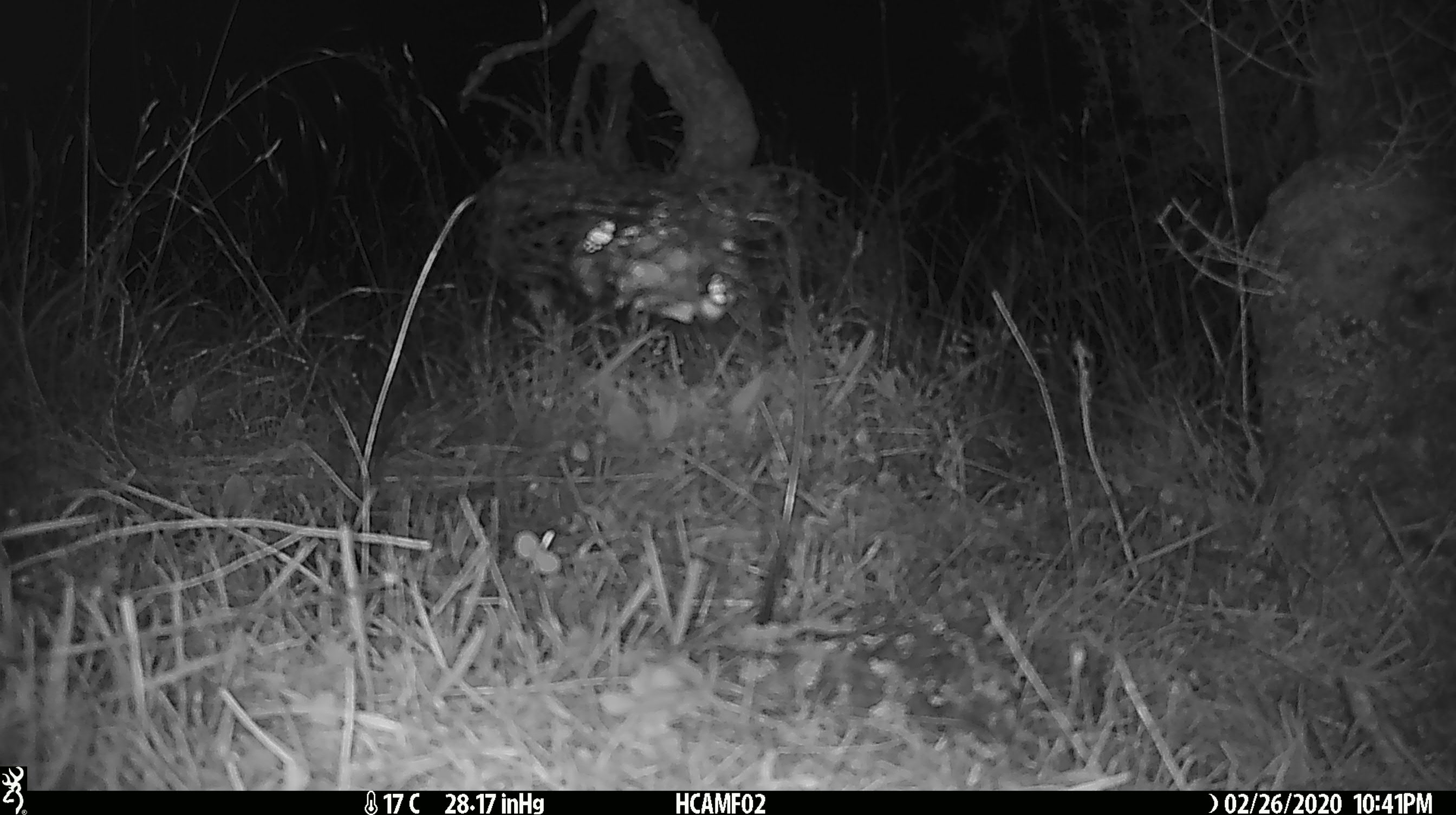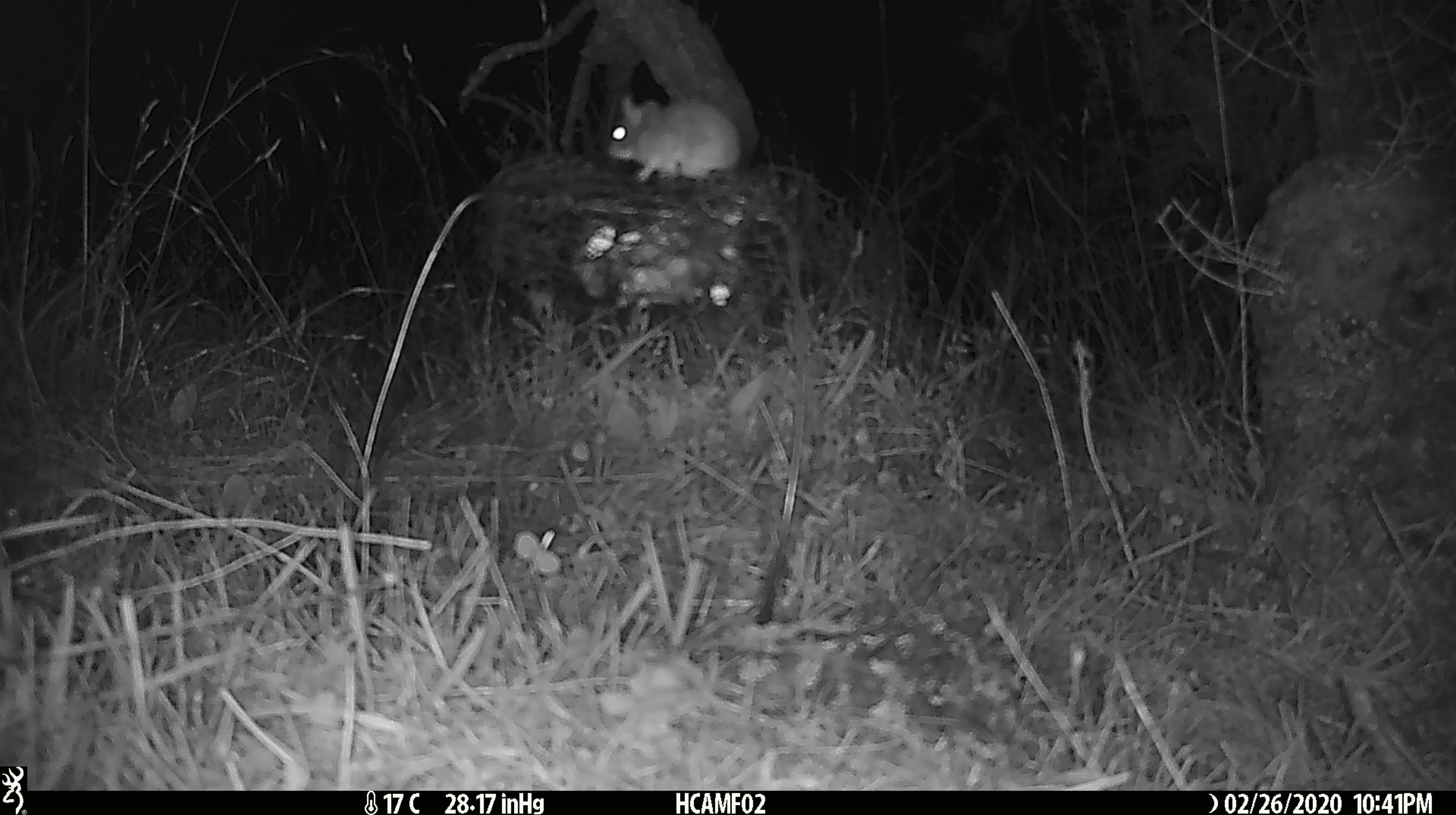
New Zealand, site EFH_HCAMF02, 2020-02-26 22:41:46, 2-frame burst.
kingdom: Animalia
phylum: Chordata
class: Mammalia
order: Rodentia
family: Muridae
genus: Mus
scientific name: Mus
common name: mouse